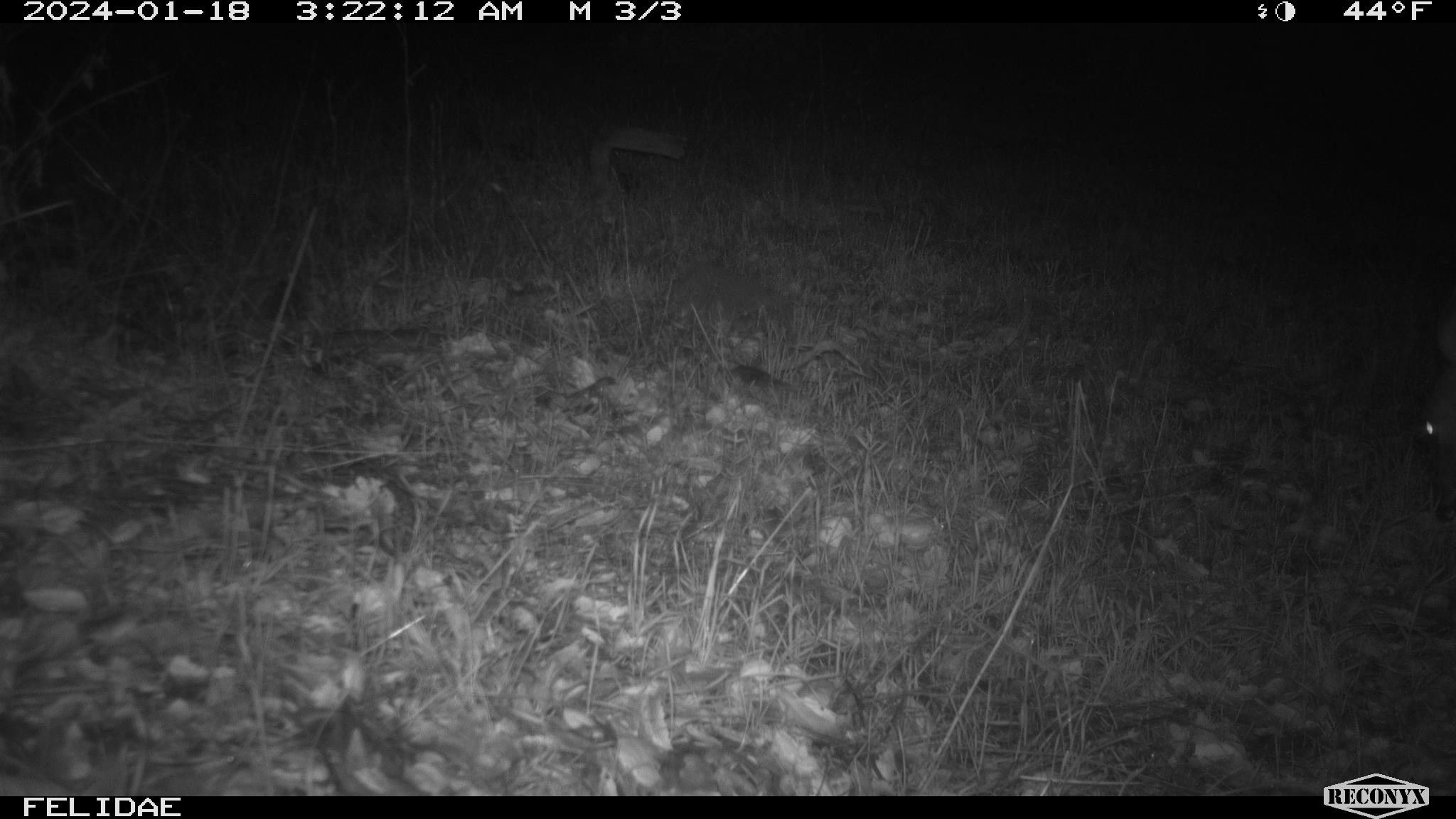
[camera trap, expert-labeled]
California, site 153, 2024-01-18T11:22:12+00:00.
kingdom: Animalia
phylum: Chordata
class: Mammalia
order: Artiodactyla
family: Cervidae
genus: Odocoileus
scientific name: Odocoileus hemionus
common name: mule deer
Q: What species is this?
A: Mule deer (Odocoileus hemionus).